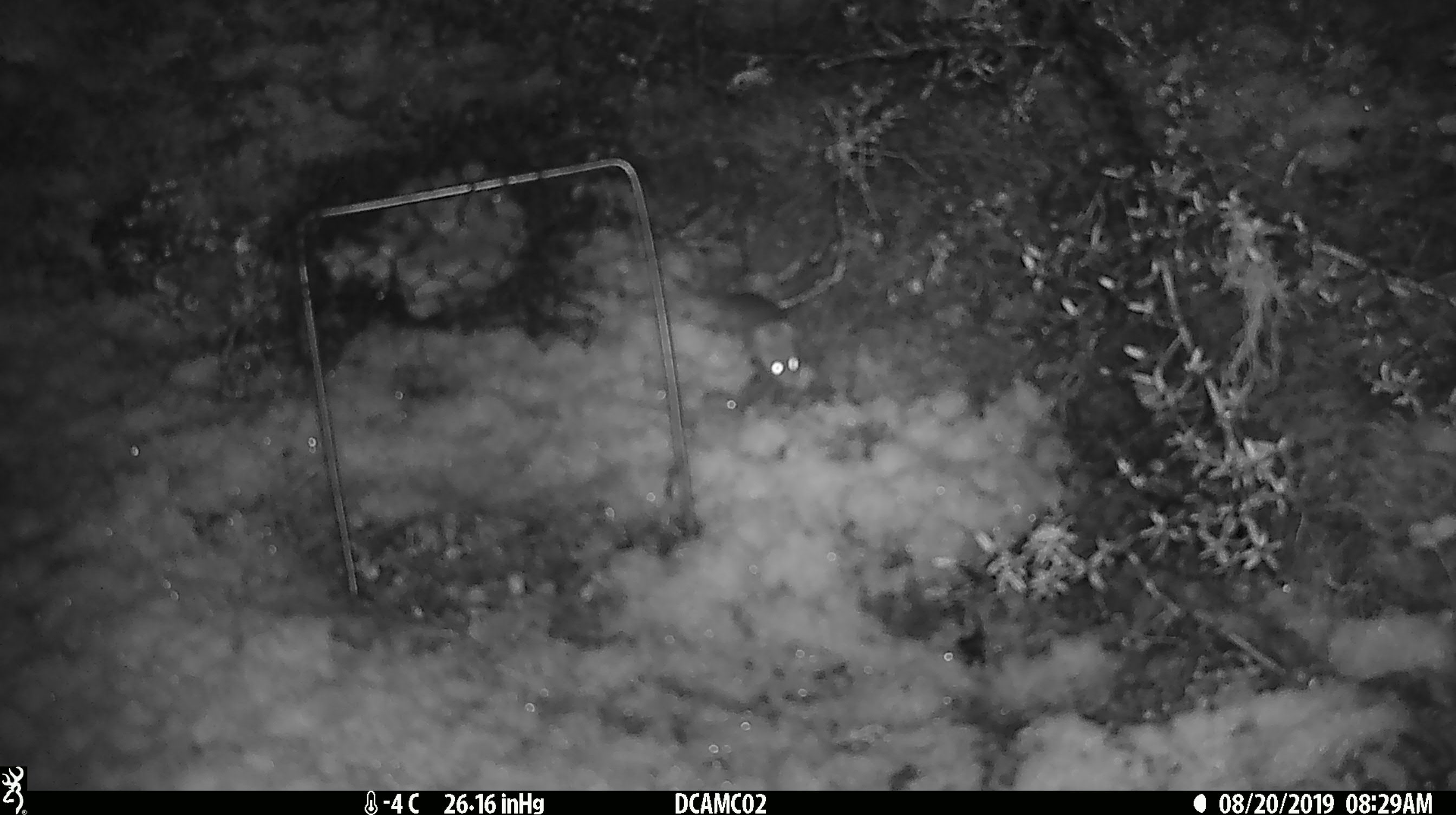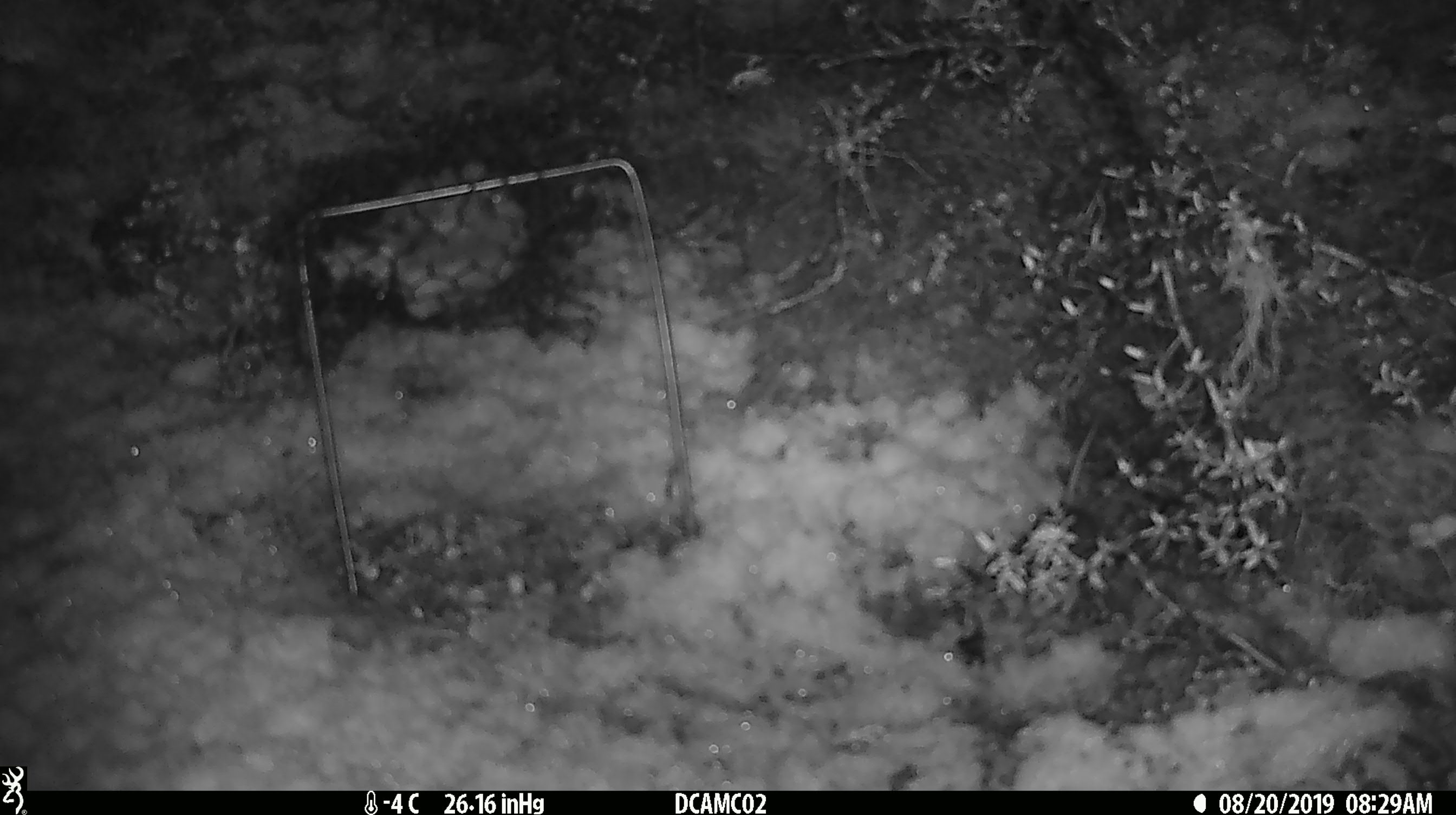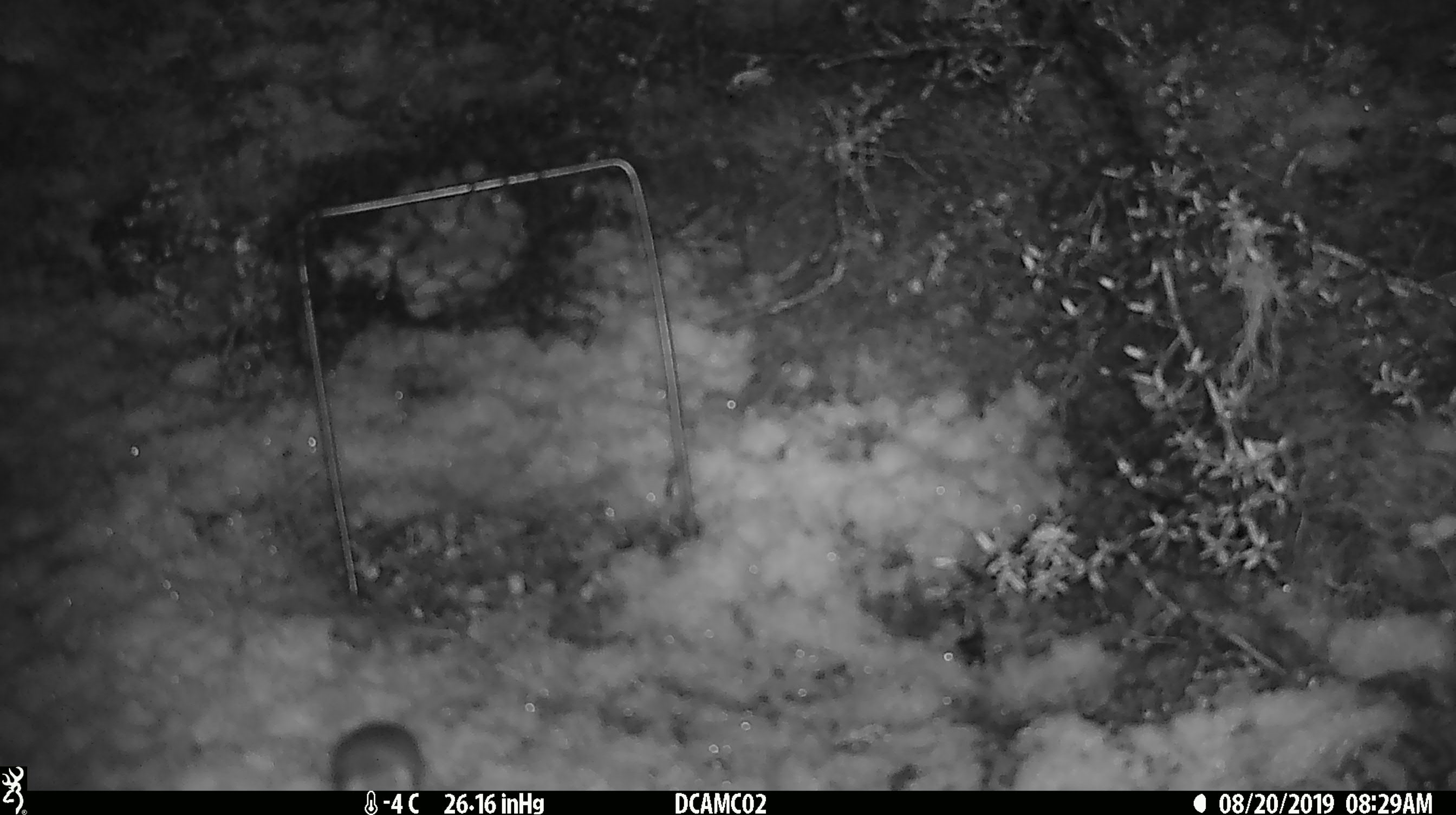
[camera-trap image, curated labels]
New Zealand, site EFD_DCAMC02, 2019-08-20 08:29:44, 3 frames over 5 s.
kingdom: Animalia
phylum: Chordata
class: Mammalia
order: Rodentia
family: Muridae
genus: Mus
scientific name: Mus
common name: mouse